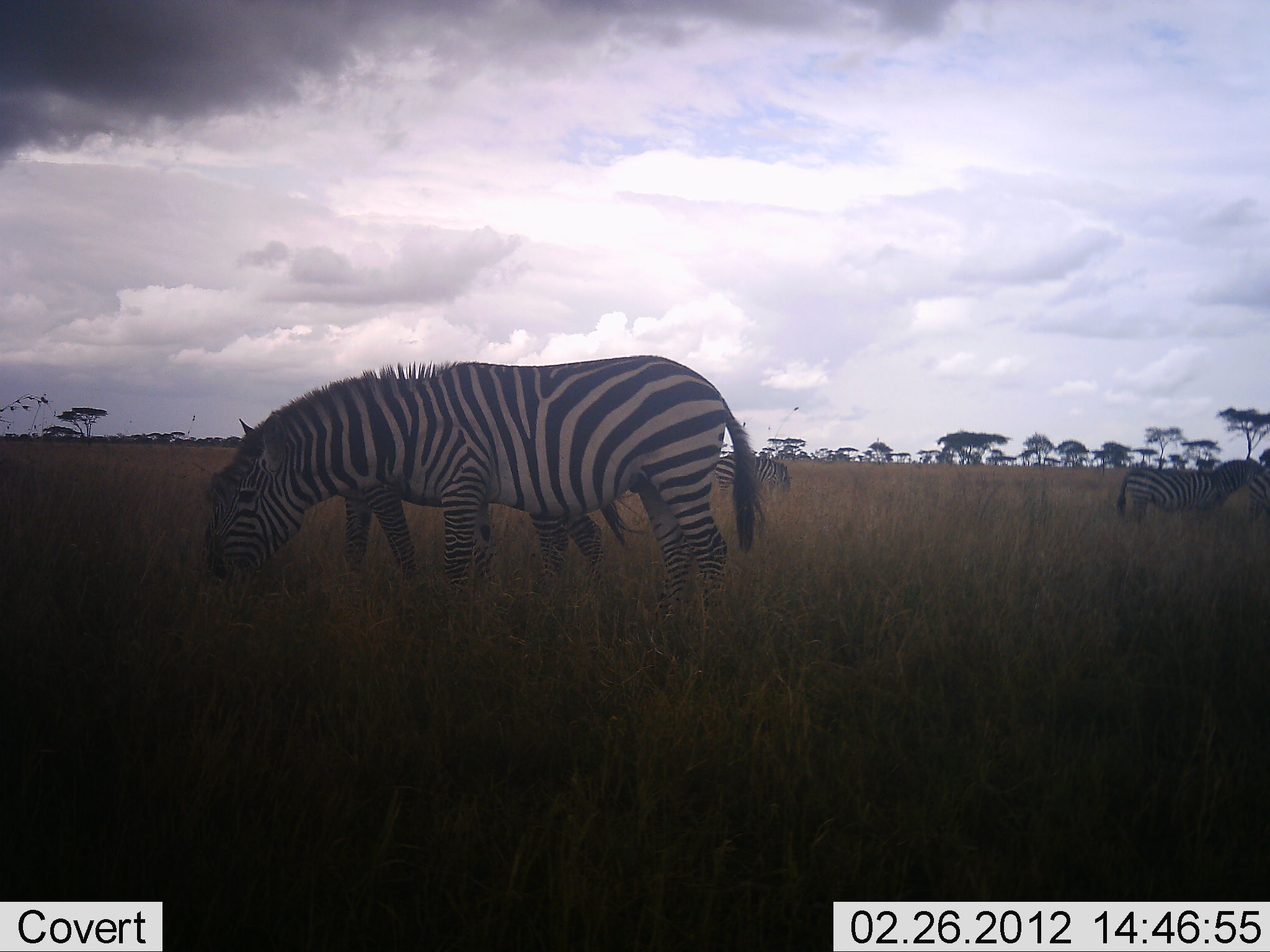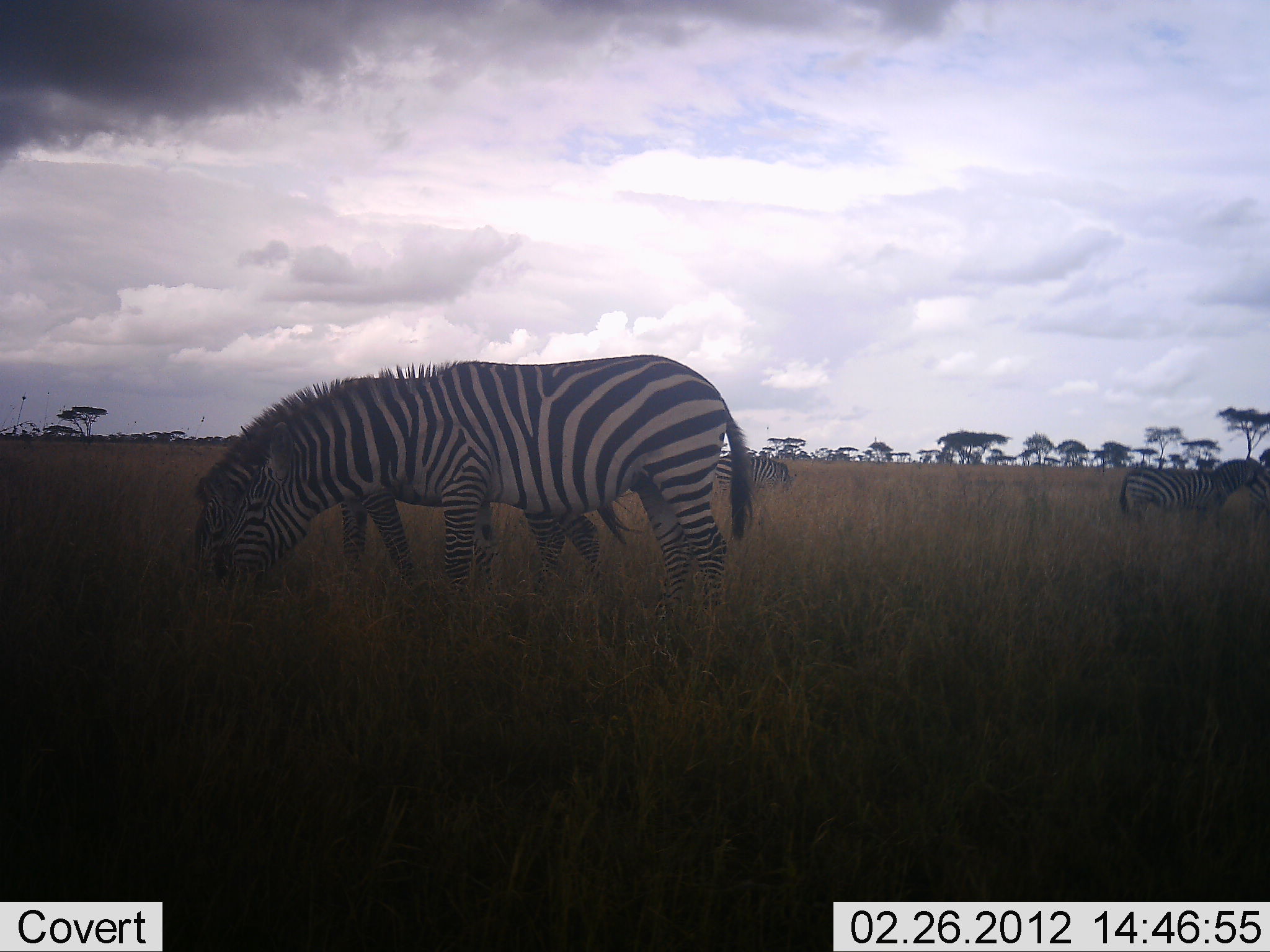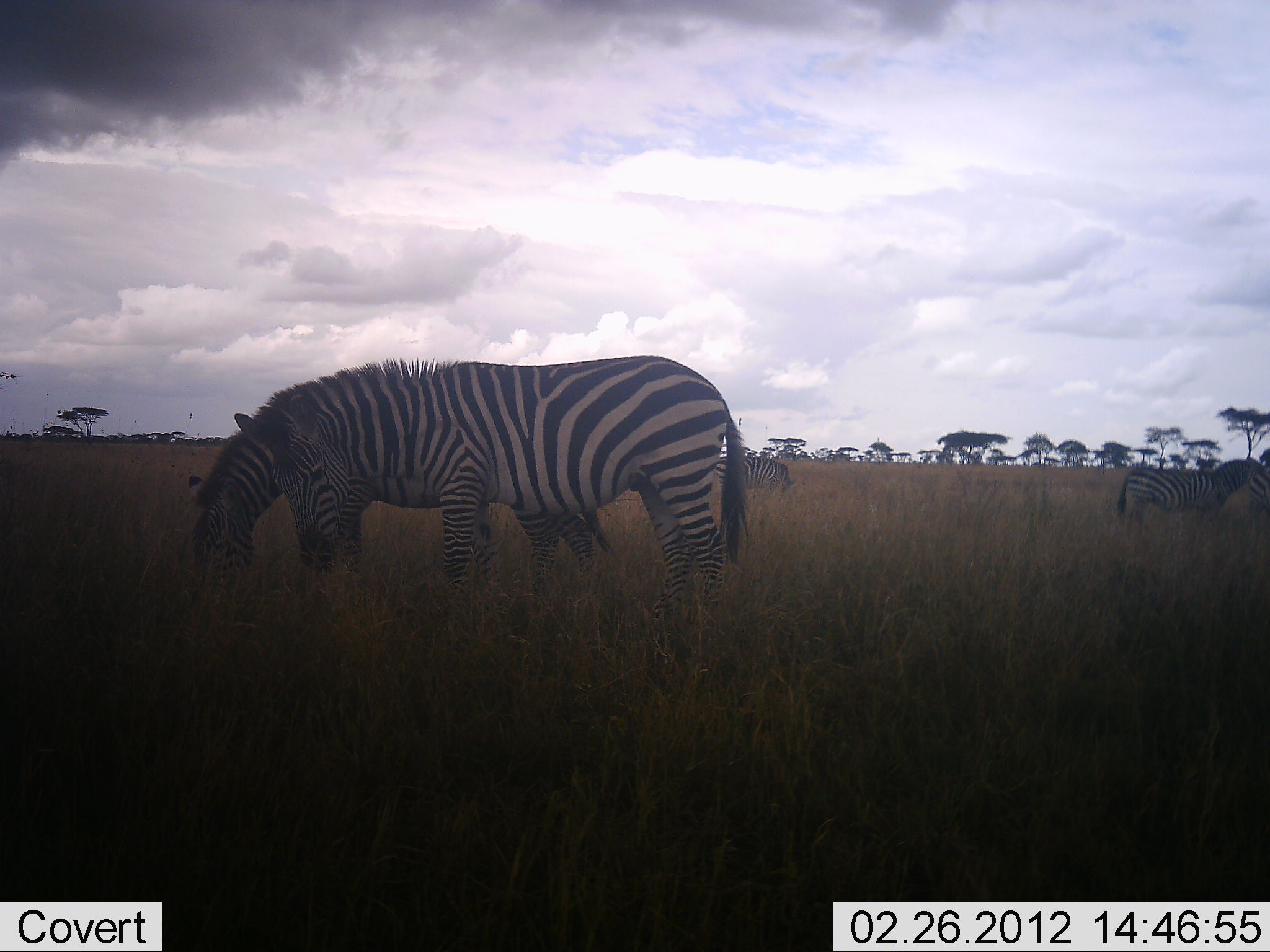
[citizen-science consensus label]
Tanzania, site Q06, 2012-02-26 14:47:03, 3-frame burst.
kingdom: Animalia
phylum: Chordata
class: Mammalia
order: Perissodactyla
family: Equidae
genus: Equus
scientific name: Equus quagga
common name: plains zebra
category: zebra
Zebra (plains zebra) (Equus quagga), count 4. Behavior (volunteer vote fractions): standing 71%, resting 0%, moving 0%, interacting 10%. Young present (vote fraction): 0%. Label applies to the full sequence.